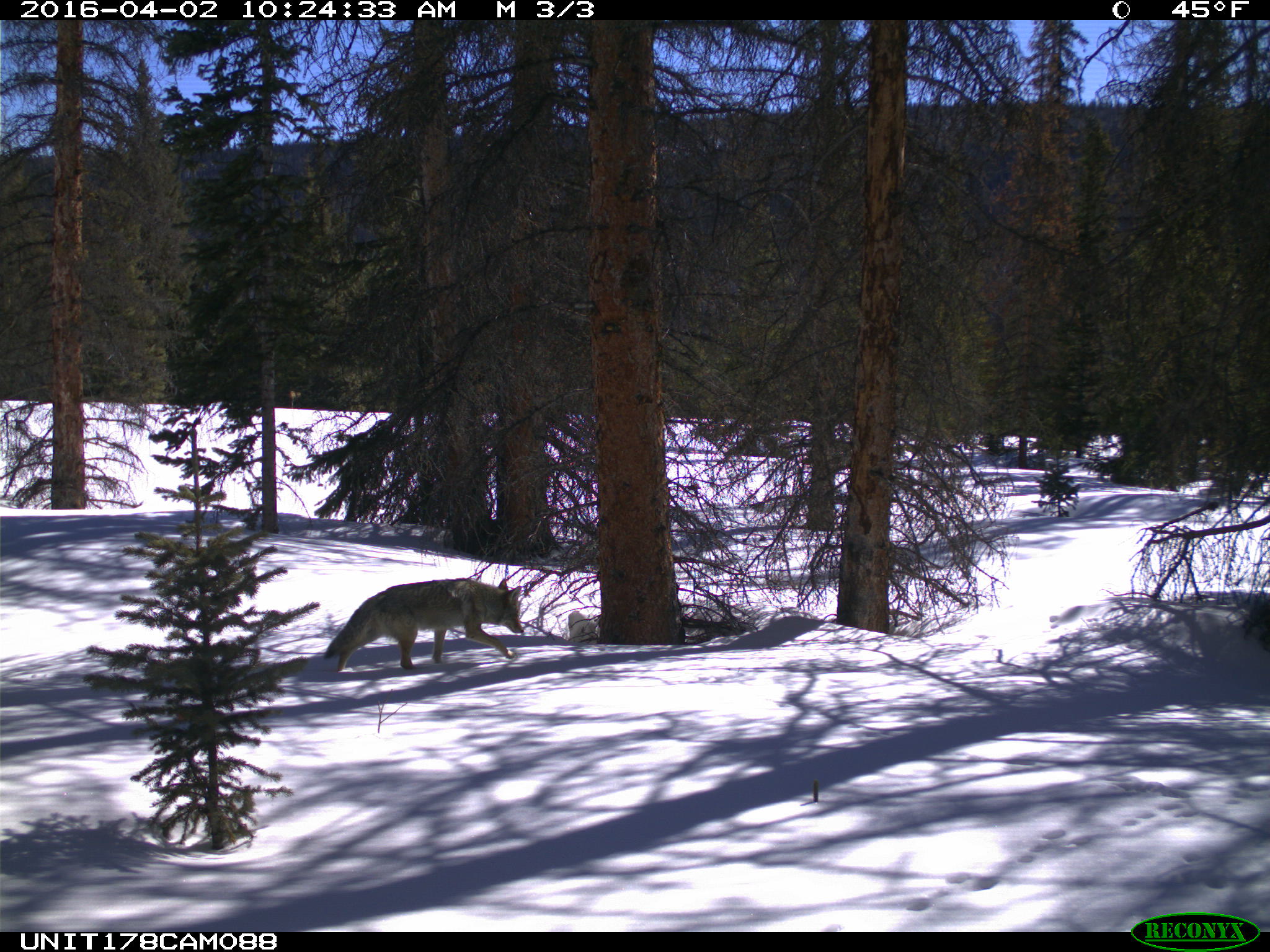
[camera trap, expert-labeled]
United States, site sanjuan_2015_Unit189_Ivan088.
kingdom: Animalia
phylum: Chordata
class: Mammalia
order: Carnivora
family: Canidae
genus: Canis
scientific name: Canis latrans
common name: coyote